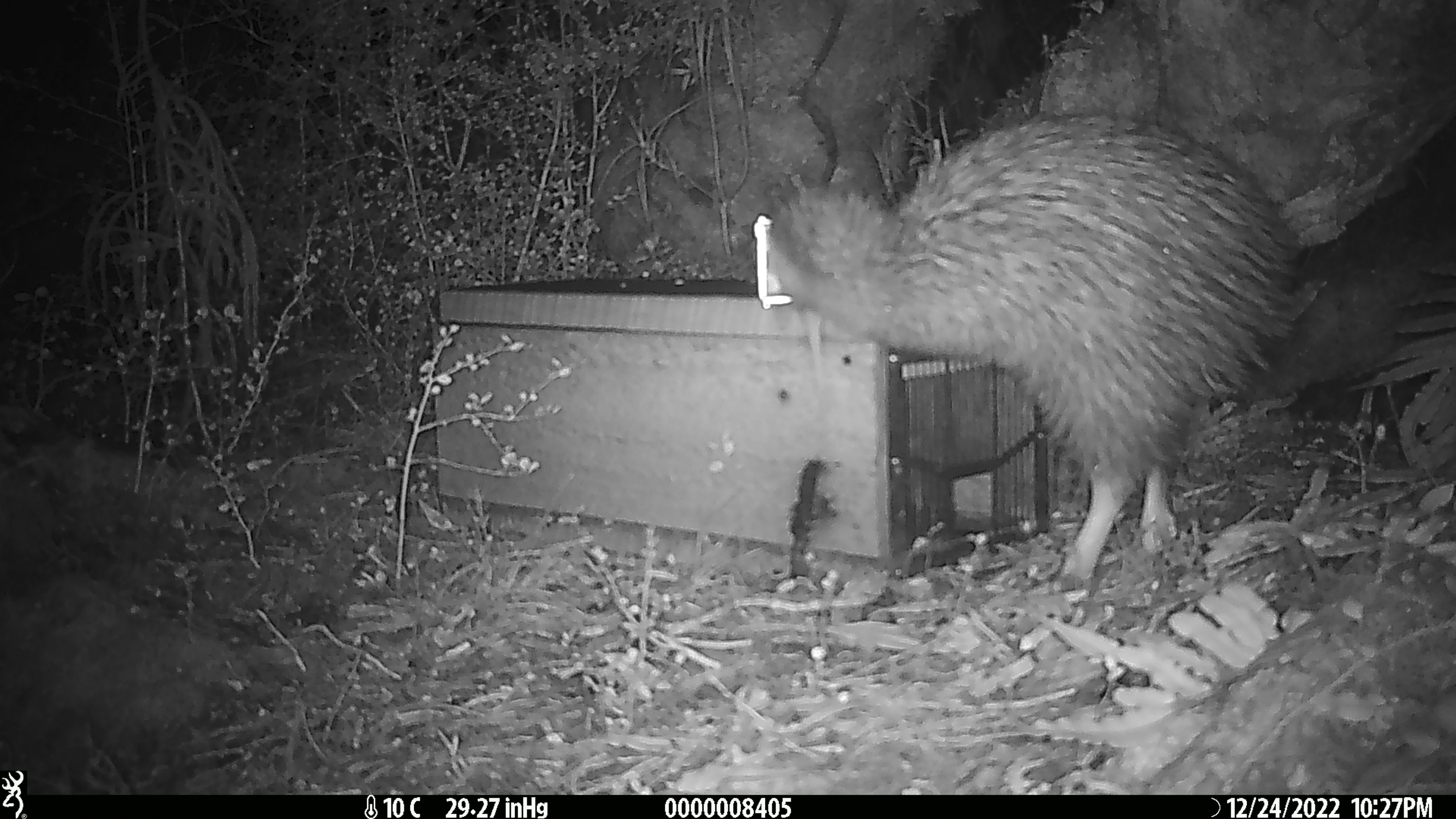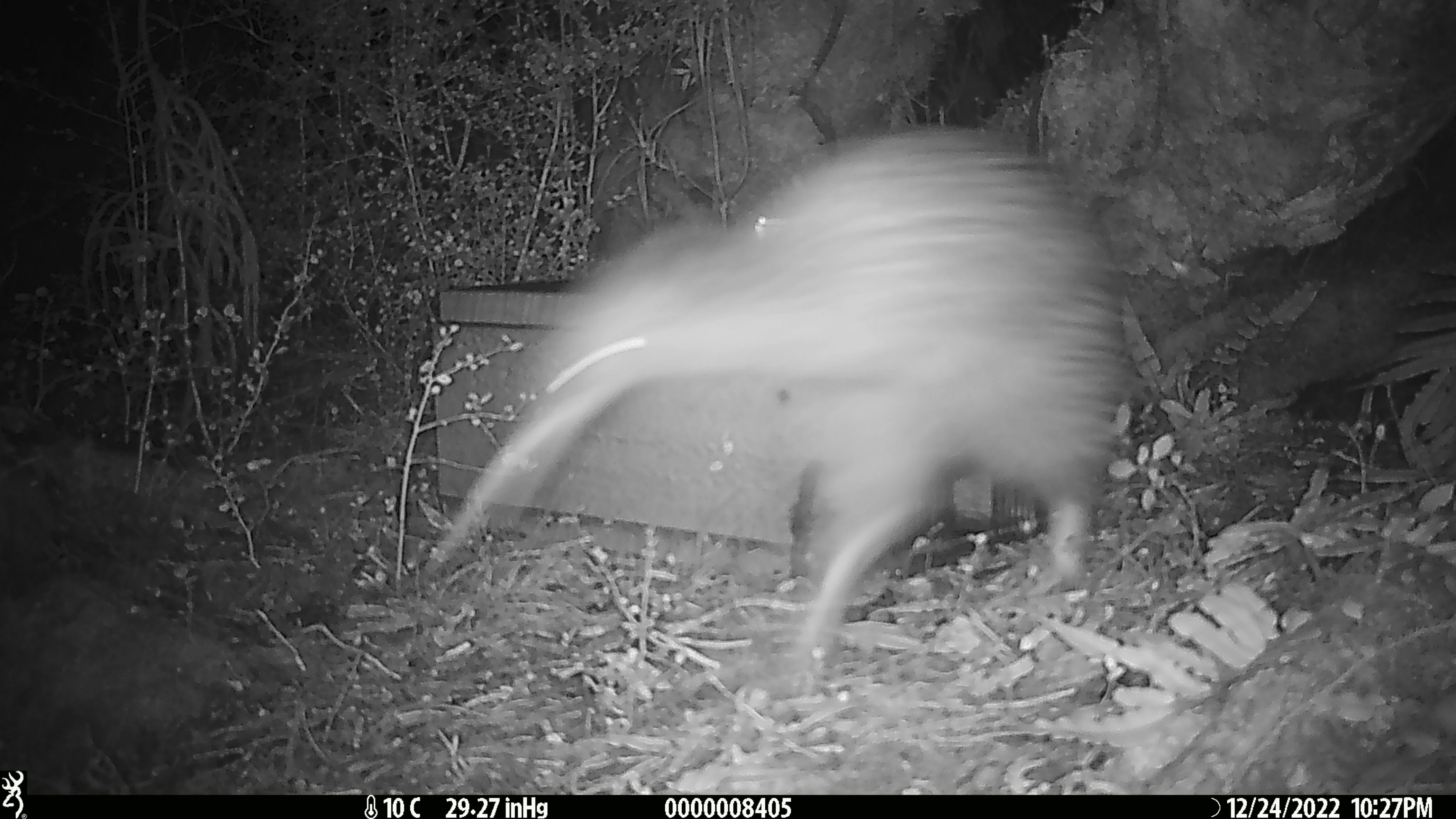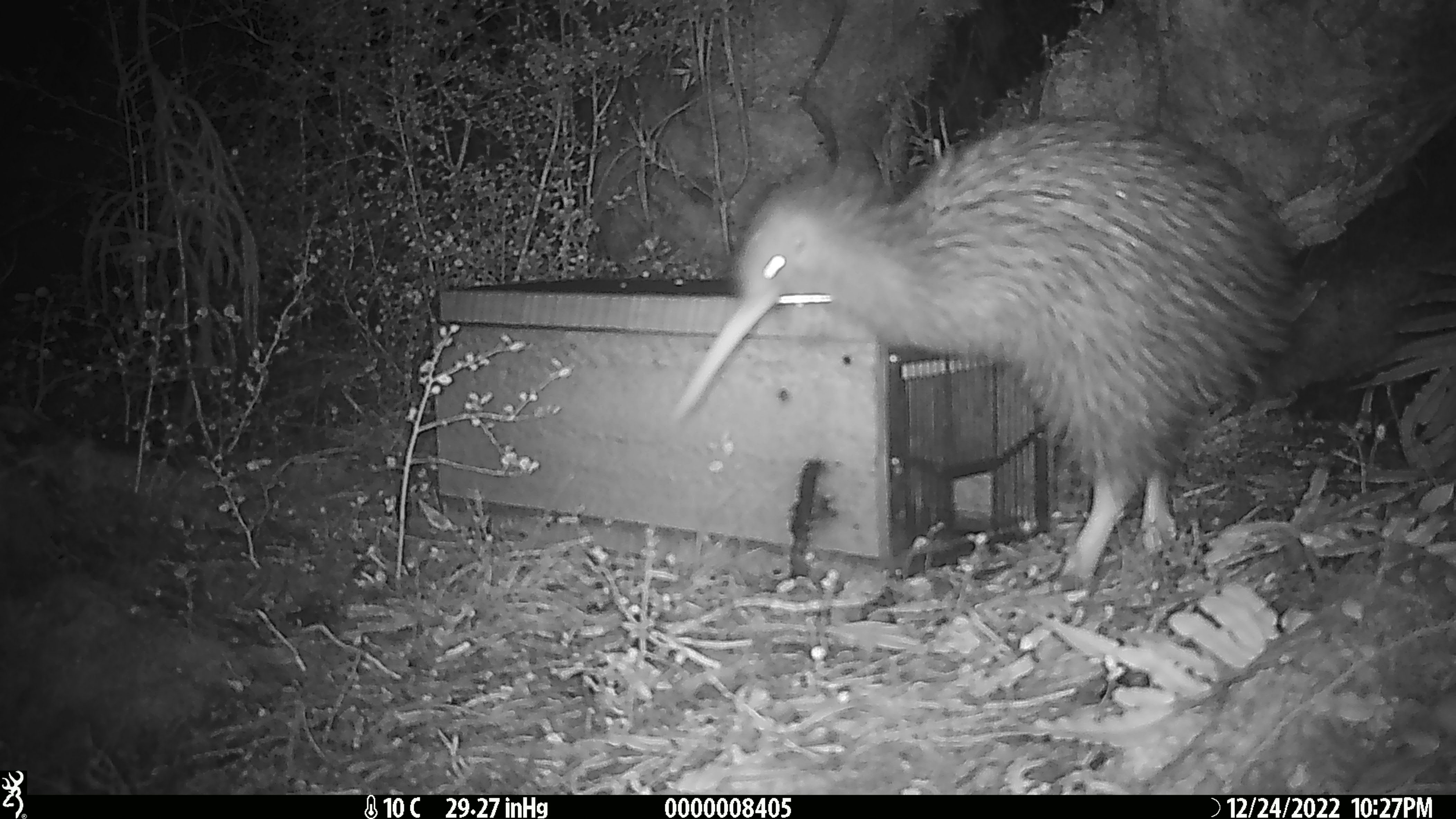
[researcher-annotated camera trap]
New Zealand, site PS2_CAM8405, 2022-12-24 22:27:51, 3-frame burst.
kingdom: Animalia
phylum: Chordata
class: Aves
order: Apterygiformes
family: Apterygidae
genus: Apteryx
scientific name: Apteryx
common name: kiwi